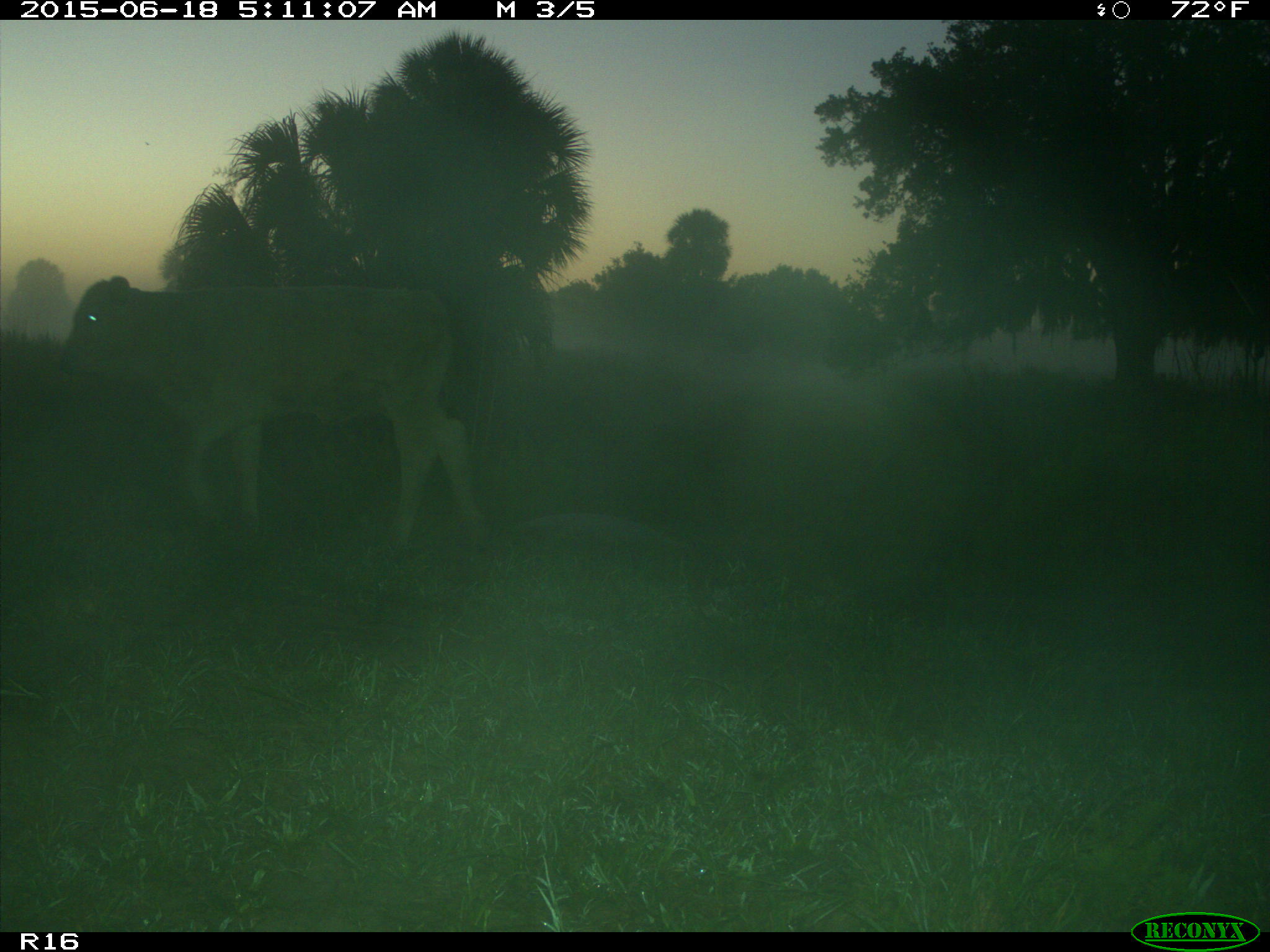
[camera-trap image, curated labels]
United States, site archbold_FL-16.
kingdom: Animalia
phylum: Chordata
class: Mammalia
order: Artiodactyla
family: Bovidae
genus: Bos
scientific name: Bos taurus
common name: domestic cow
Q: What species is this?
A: Bos taurus (domestic cow).